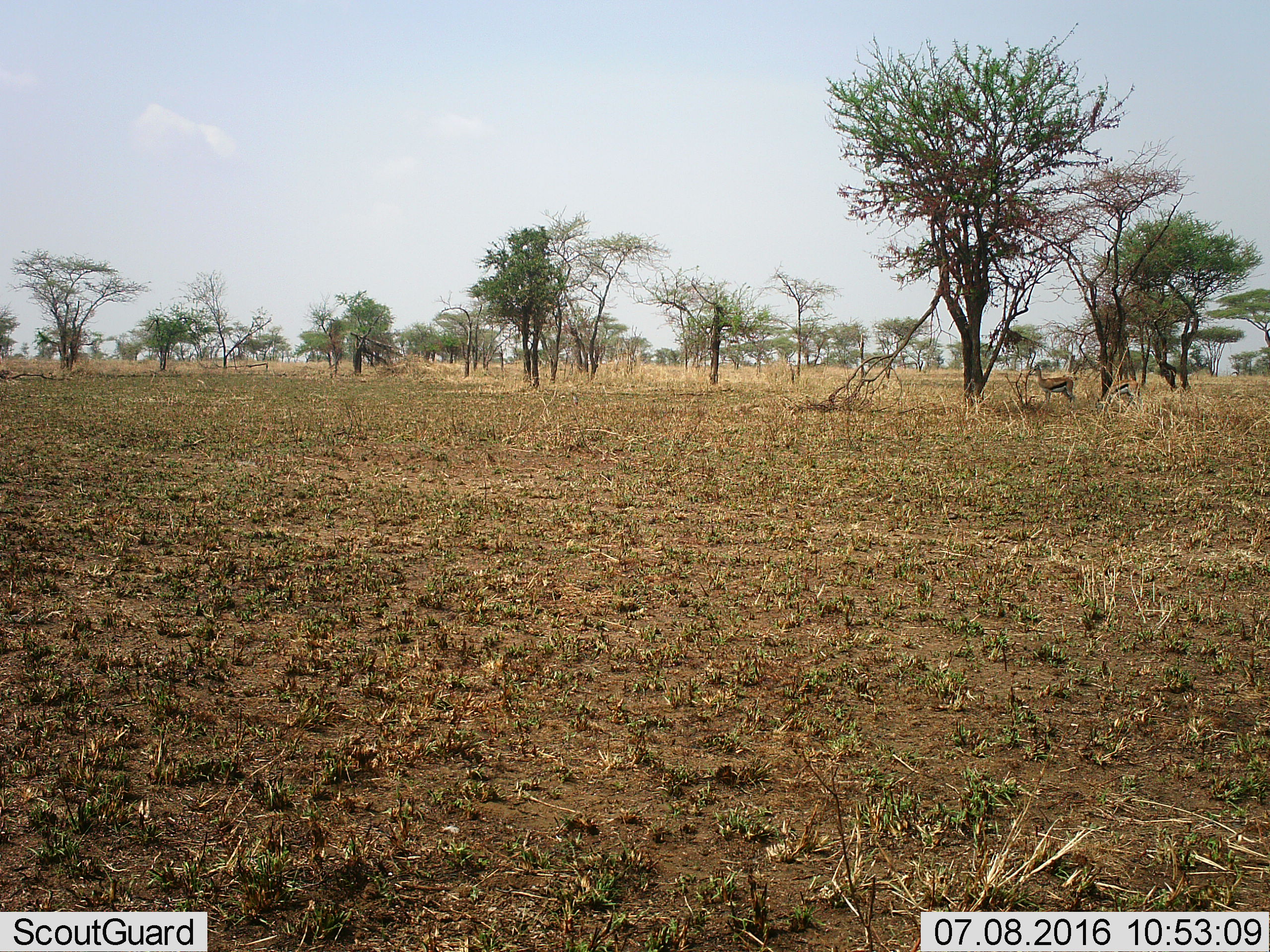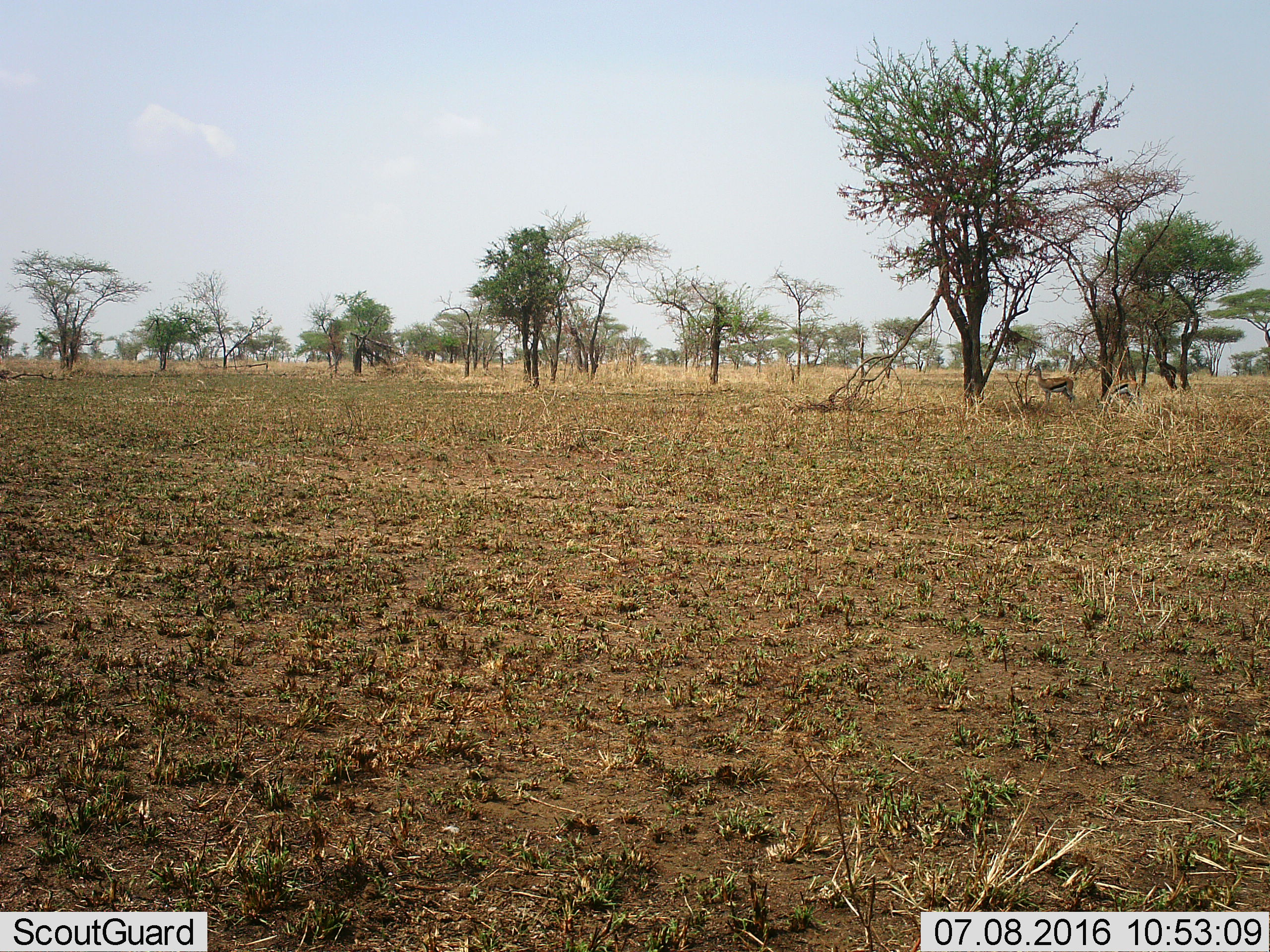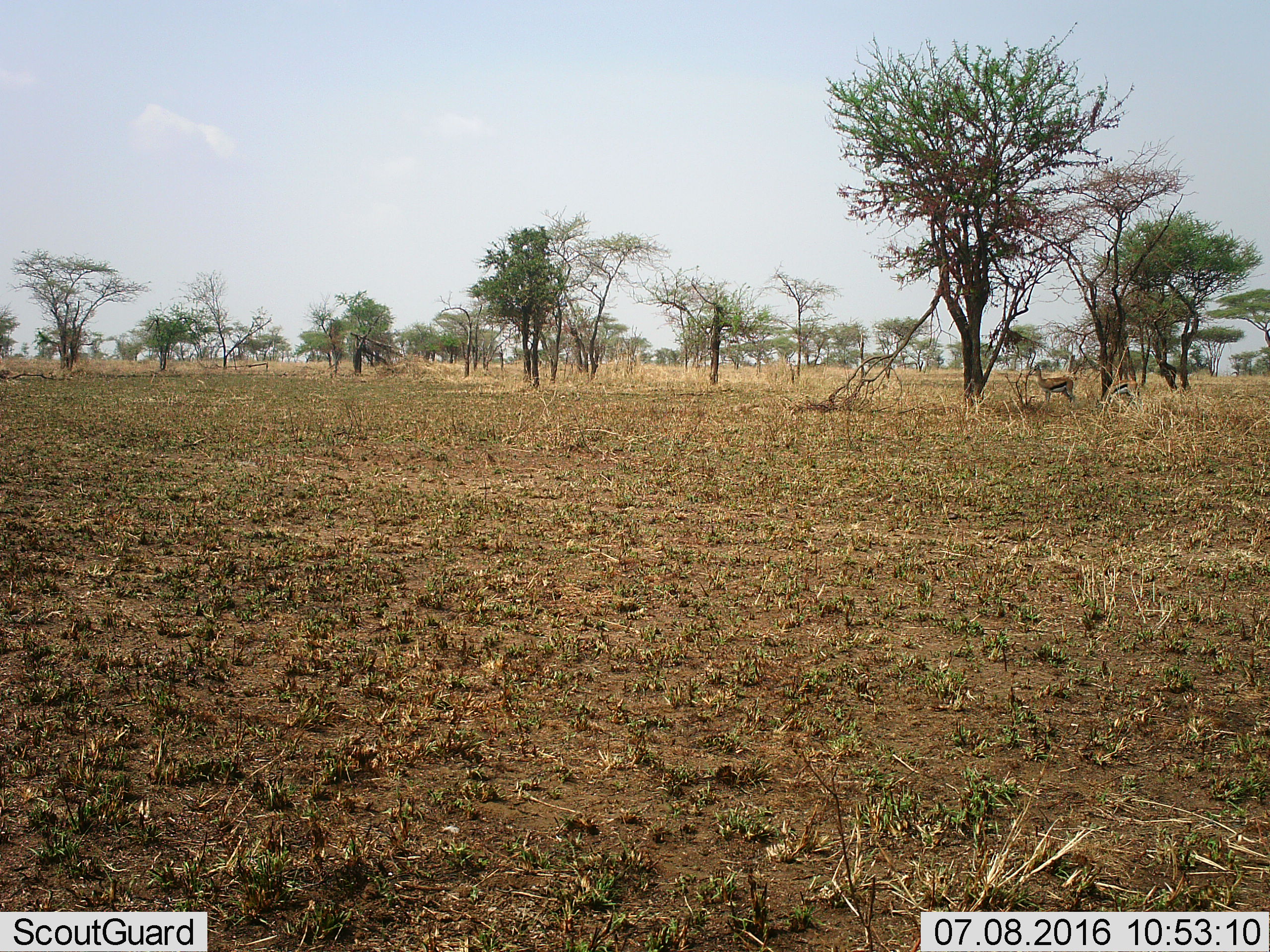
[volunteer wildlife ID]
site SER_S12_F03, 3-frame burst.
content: unidentified animal